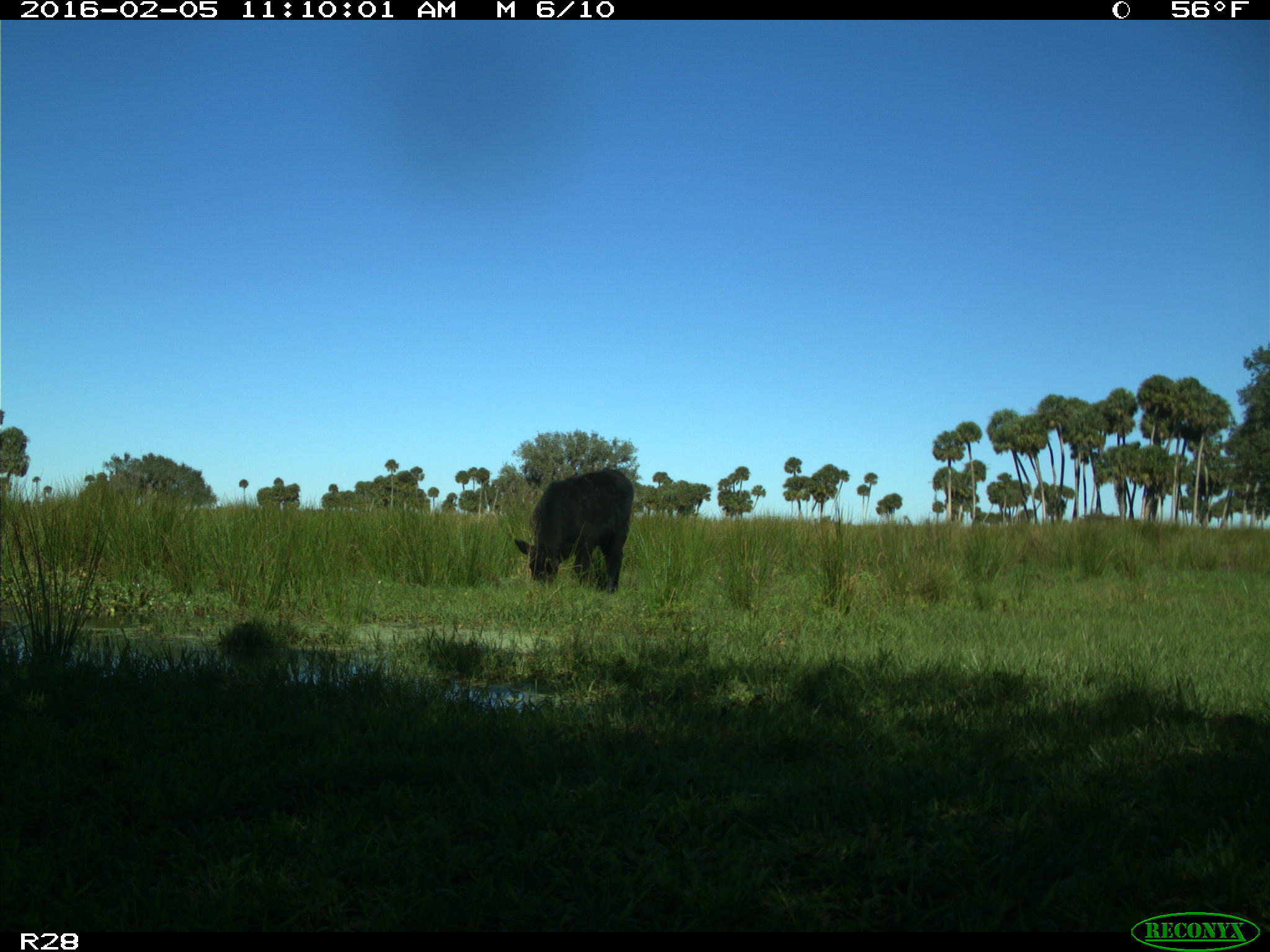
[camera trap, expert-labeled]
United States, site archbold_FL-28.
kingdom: Animalia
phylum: Chordata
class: Mammalia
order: Artiodactyla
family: Bovidae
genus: Bos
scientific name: Bos taurus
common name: domestic cow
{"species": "Bos taurus (domestic cow)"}